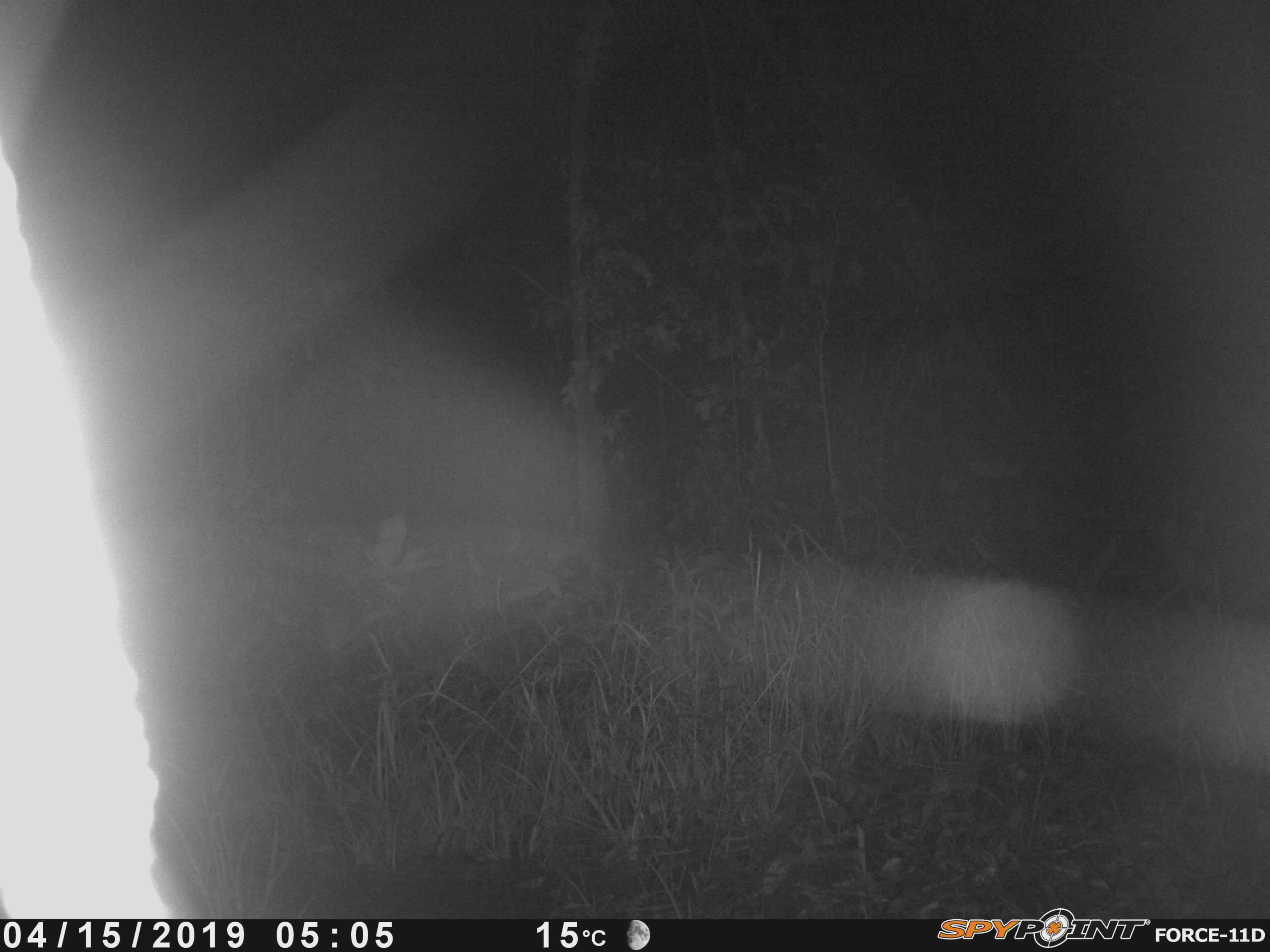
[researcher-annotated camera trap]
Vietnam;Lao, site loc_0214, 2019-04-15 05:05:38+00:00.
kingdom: Animalia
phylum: Chordata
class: Mammalia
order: Artiodactyla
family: Suidae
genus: Sus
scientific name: Sus scrofa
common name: eurasian wild pig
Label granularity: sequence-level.